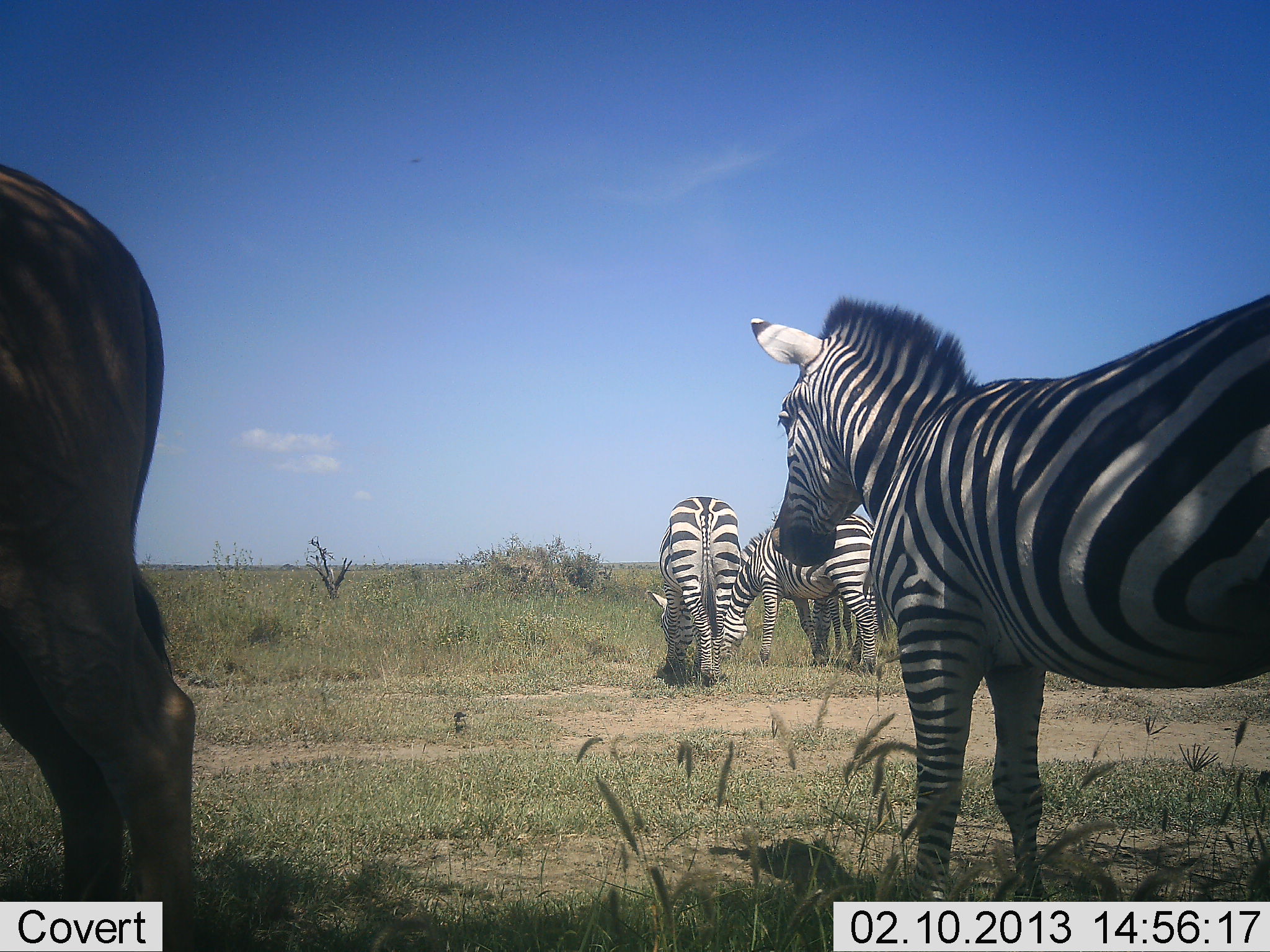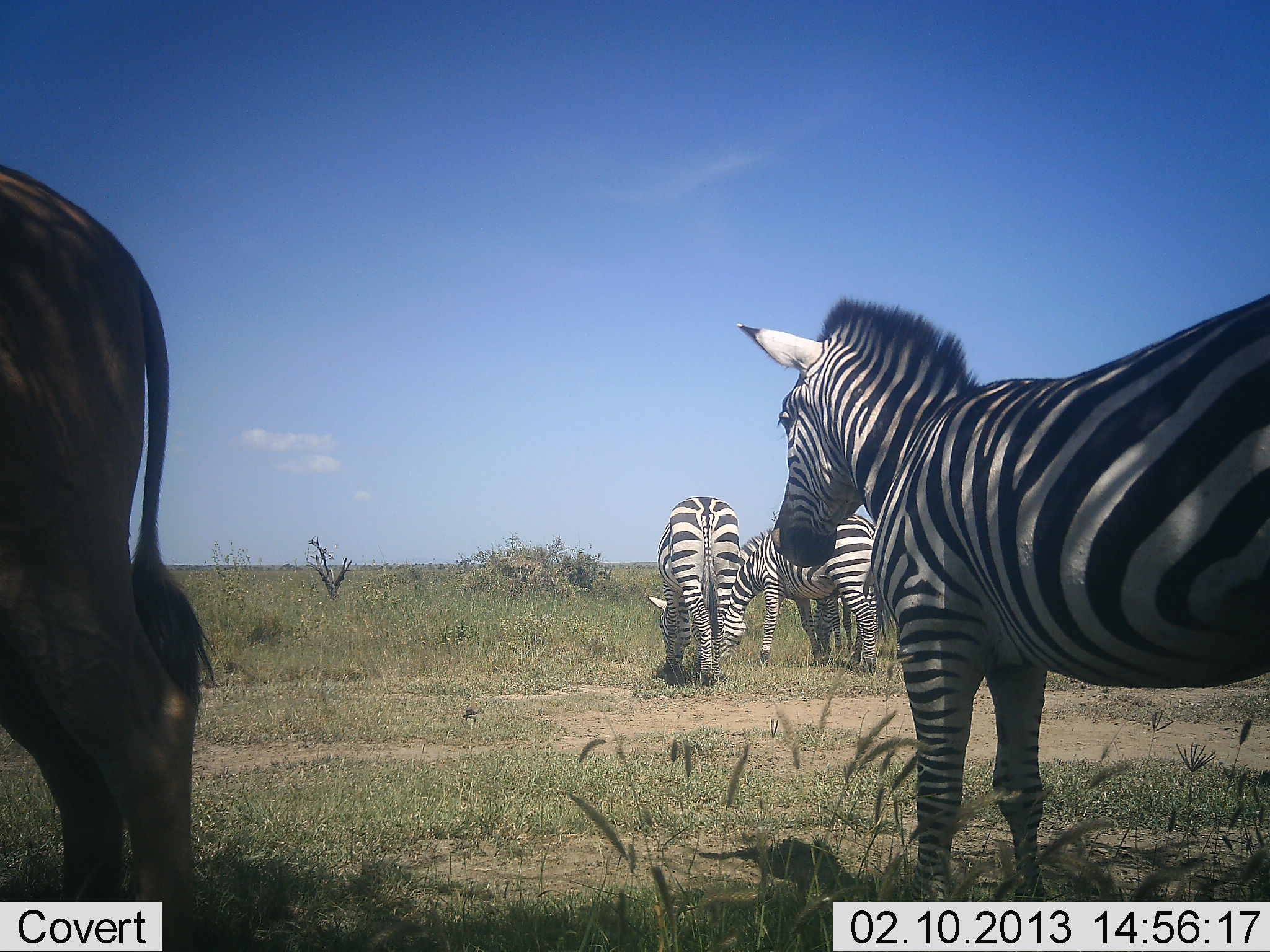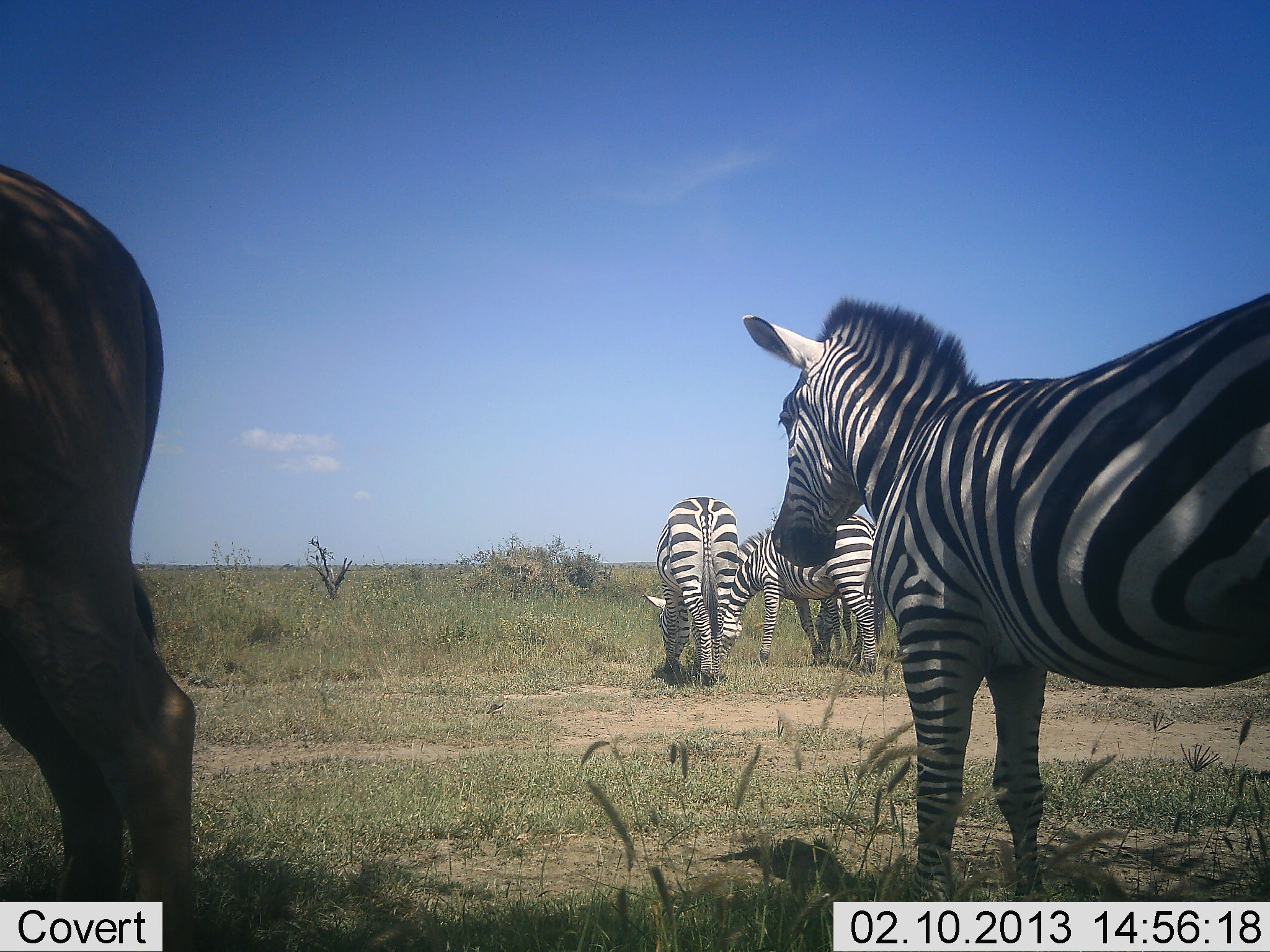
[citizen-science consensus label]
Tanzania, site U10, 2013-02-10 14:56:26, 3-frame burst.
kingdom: Animalia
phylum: Chordata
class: Mammalia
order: Artiodactyla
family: Bovidae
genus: Tragelaphus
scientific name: Tragelaphus oryx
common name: eland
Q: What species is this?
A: Eland (Tragelaphus oryx).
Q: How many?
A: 1.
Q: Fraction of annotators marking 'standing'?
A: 100%.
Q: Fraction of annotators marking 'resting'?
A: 0%.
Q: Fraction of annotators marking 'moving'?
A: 0%.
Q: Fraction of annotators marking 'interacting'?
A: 0%.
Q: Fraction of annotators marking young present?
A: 0%.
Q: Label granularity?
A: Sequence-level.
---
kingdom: Animalia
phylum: Chordata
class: Mammalia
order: Perissodactyla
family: Equidae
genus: Equus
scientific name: Equus quagga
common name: plains zebra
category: zebra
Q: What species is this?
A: Zebra (plains zebra) (Equus quagga).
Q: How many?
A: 4.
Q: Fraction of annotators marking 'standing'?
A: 92%.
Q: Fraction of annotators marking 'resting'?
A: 0%.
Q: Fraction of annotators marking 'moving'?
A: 0%.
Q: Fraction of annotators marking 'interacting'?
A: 4%.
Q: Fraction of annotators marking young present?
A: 0%.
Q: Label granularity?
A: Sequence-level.